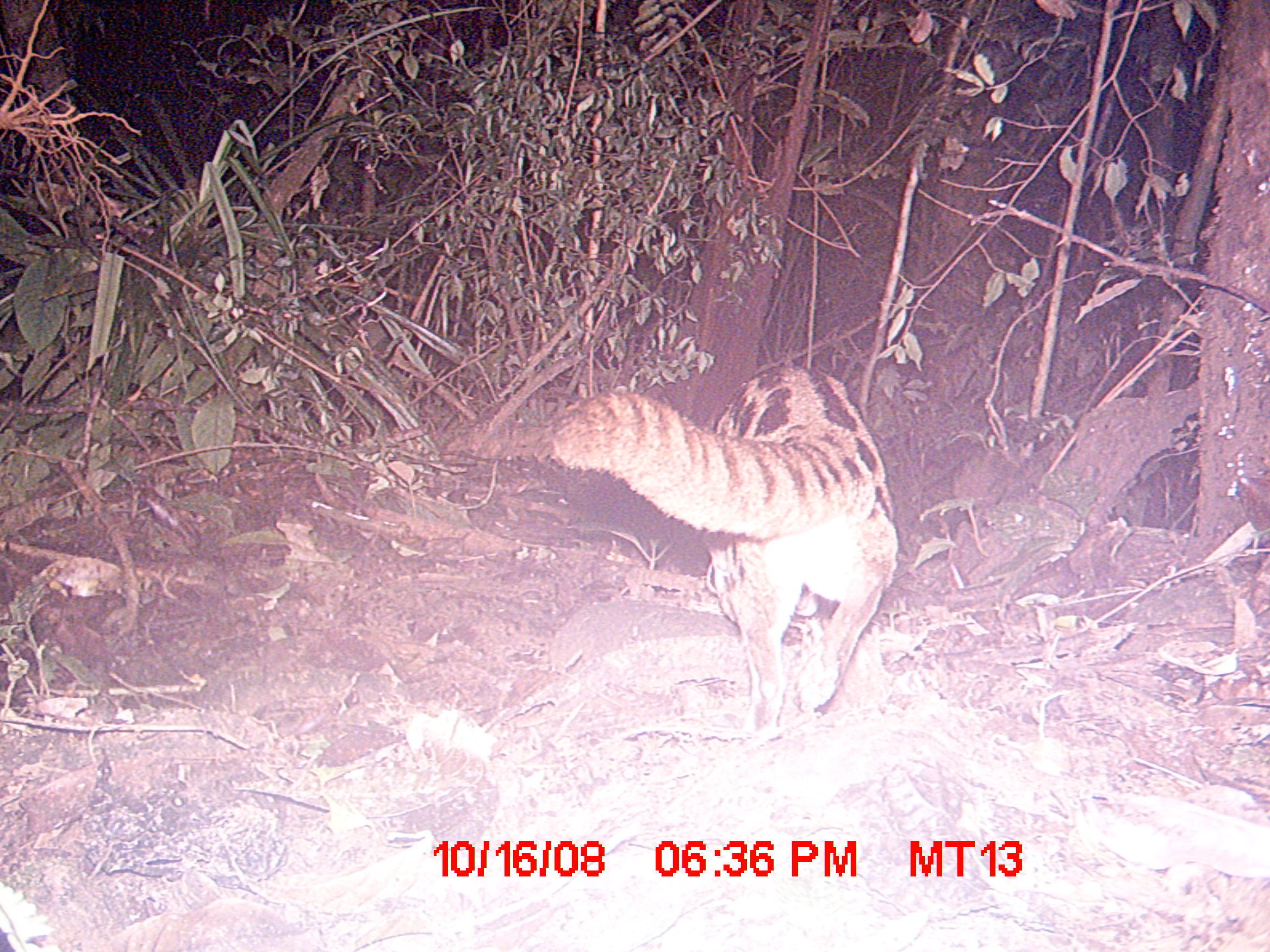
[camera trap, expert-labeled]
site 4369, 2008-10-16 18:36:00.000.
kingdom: Animalia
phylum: Chordata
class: Mammalia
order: Carnivora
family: Eupleridae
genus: Fossa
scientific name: Fossa fossana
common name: fanaloka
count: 1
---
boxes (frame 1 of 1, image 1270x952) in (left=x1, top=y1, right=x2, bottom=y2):
fossa fossana: (left=545, top=362, right=898, bottom=739)